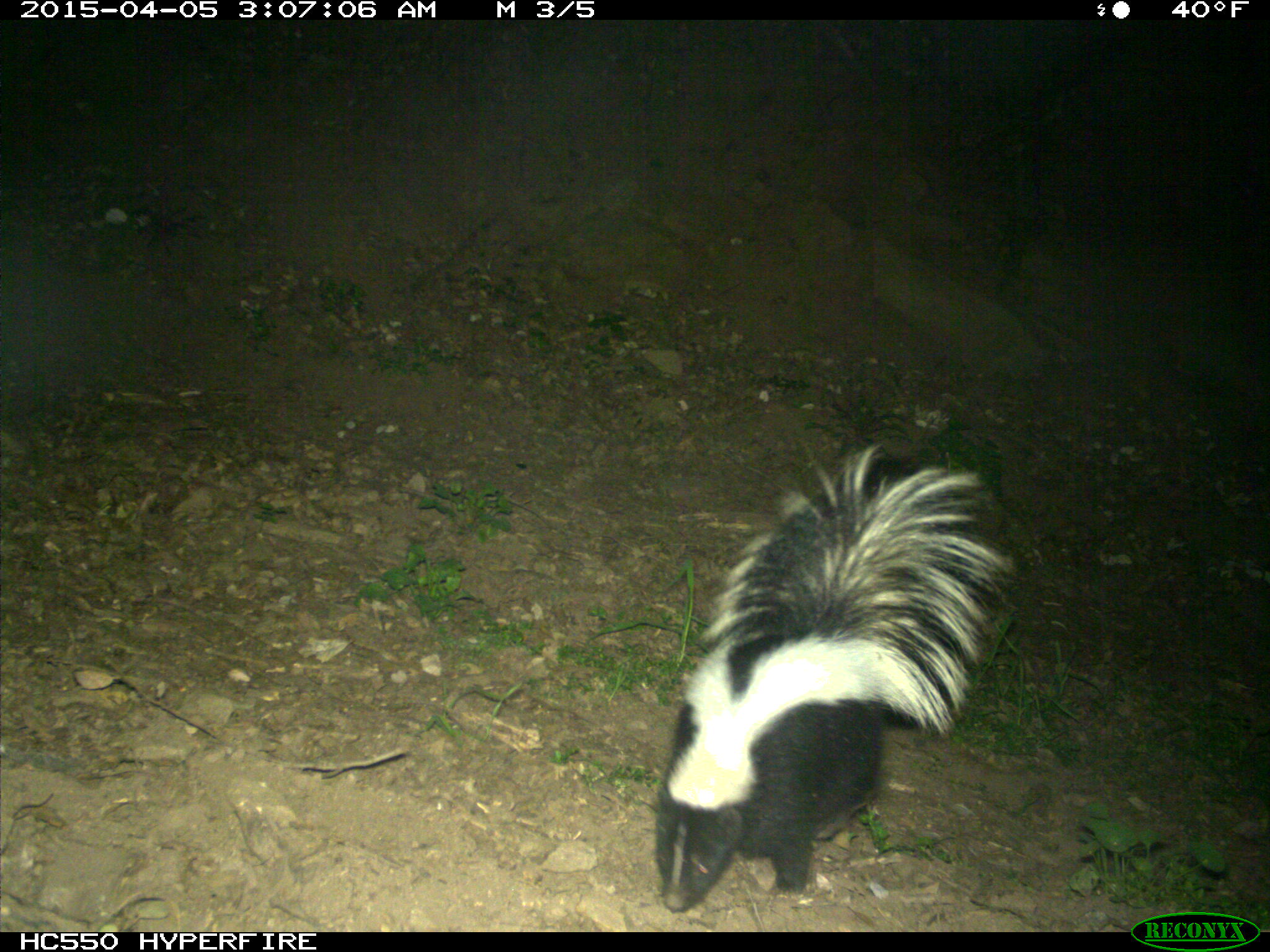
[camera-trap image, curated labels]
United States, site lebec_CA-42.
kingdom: Animalia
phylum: Chordata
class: Mammalia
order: Carnivora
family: Mephitidae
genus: Mephitis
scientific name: Mephitis mephitis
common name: striped skunk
Mephitis mephitis (striped skunk).